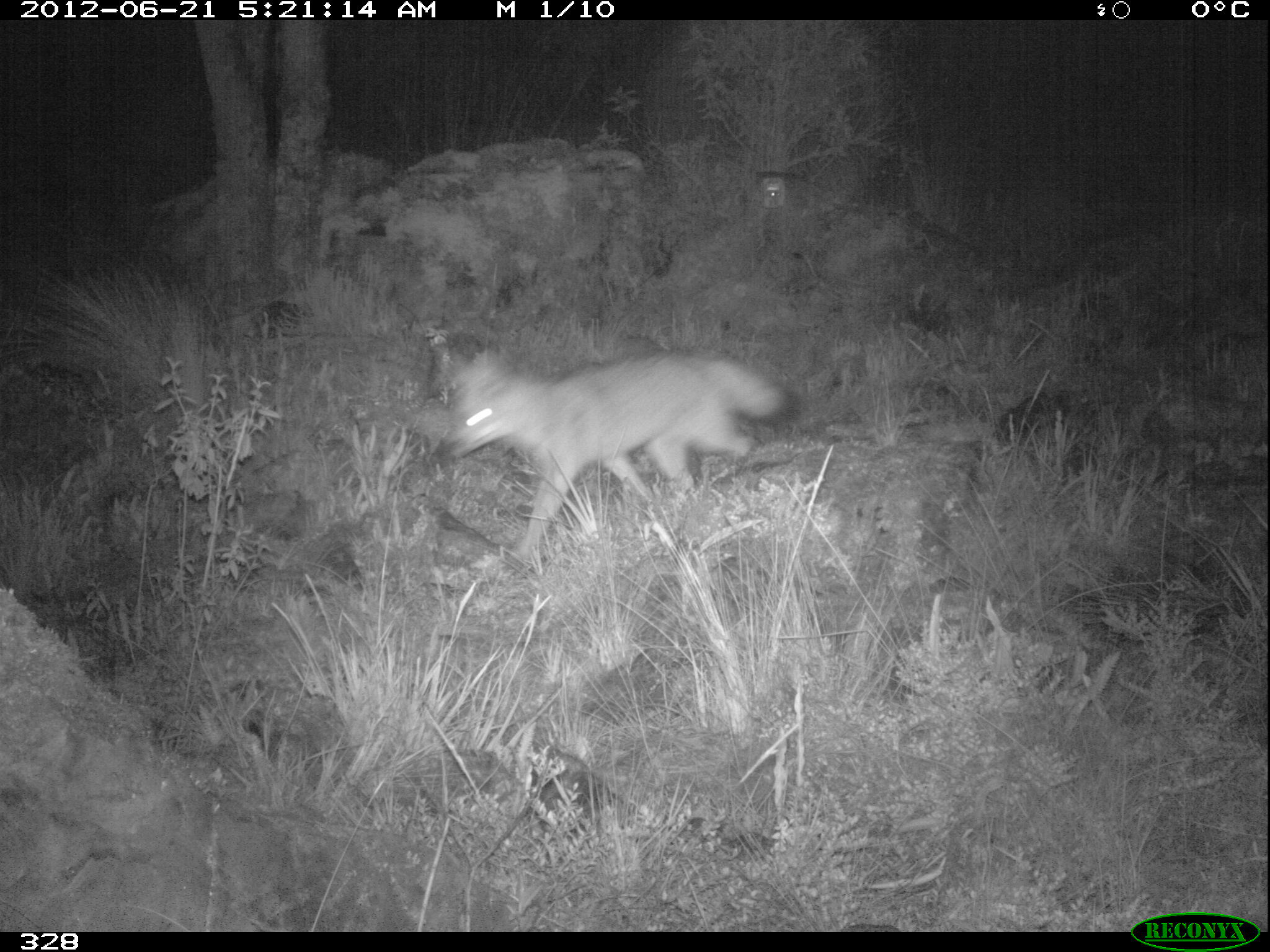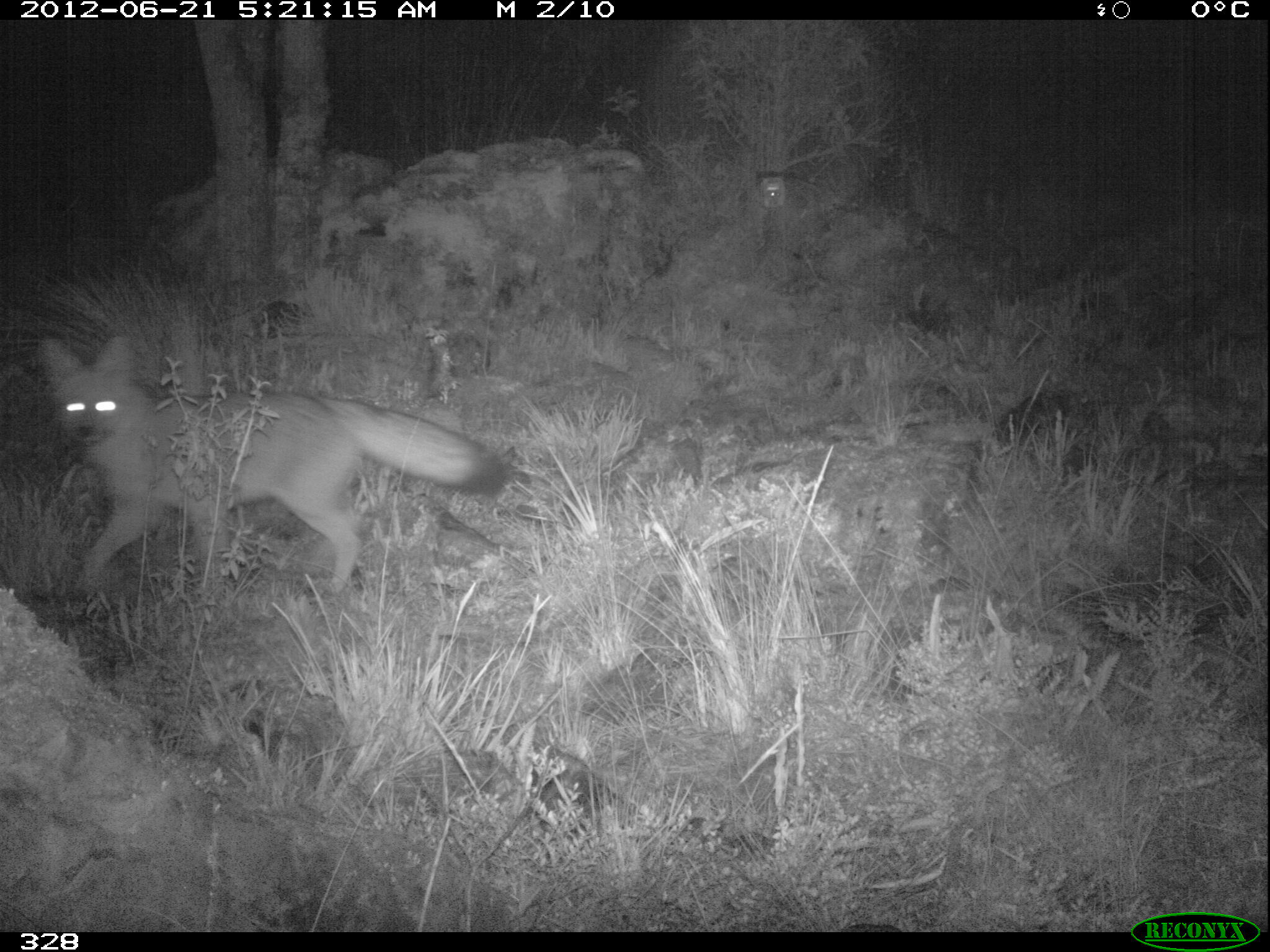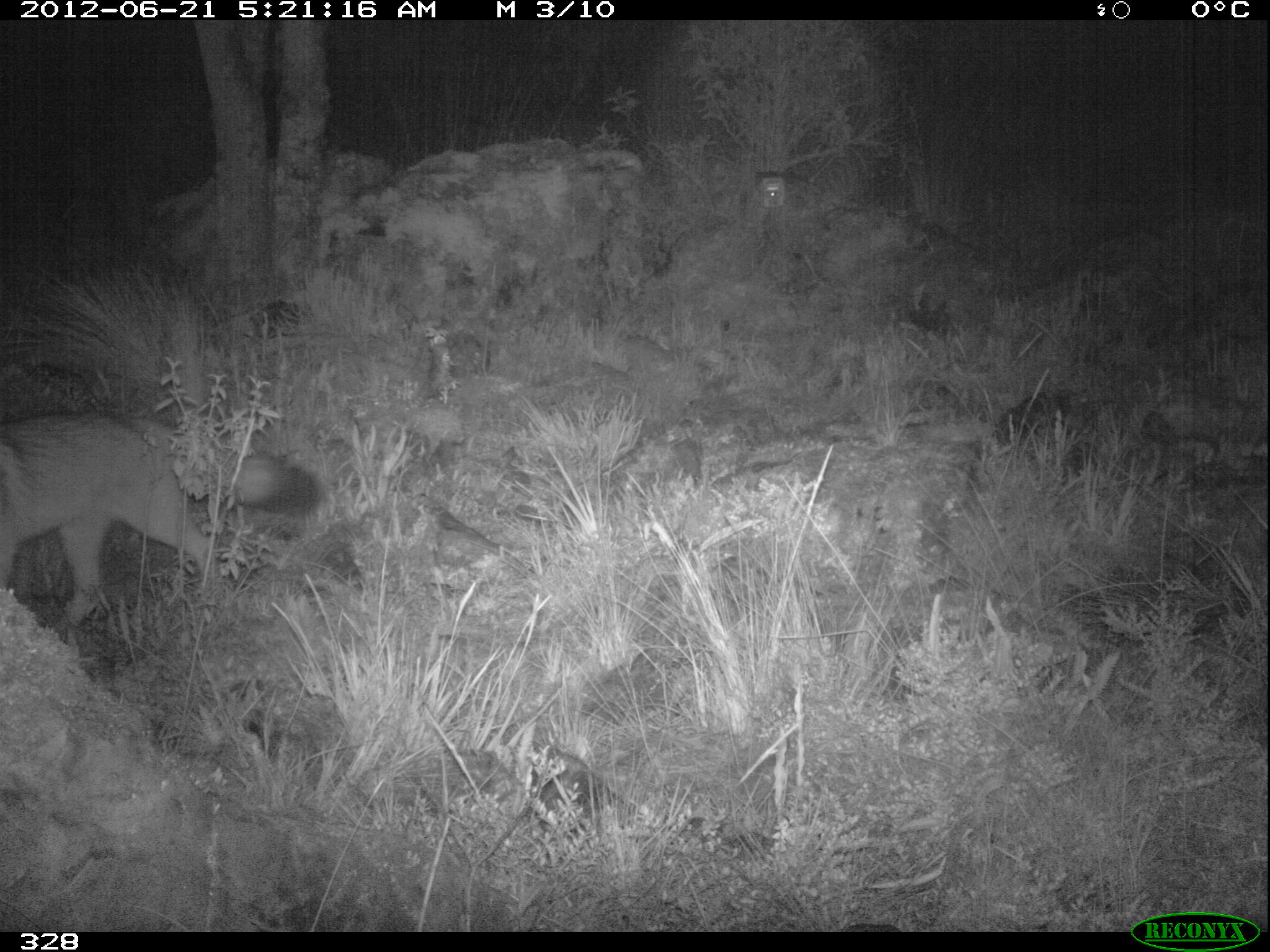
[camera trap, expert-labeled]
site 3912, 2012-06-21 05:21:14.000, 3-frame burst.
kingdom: Animalia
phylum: Chordata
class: Mammalia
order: Carnivora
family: Canidae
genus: Lycalopex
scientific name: Lycalopex culpaeus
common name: culpeo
Lycalopex culpaeus (culpeo).